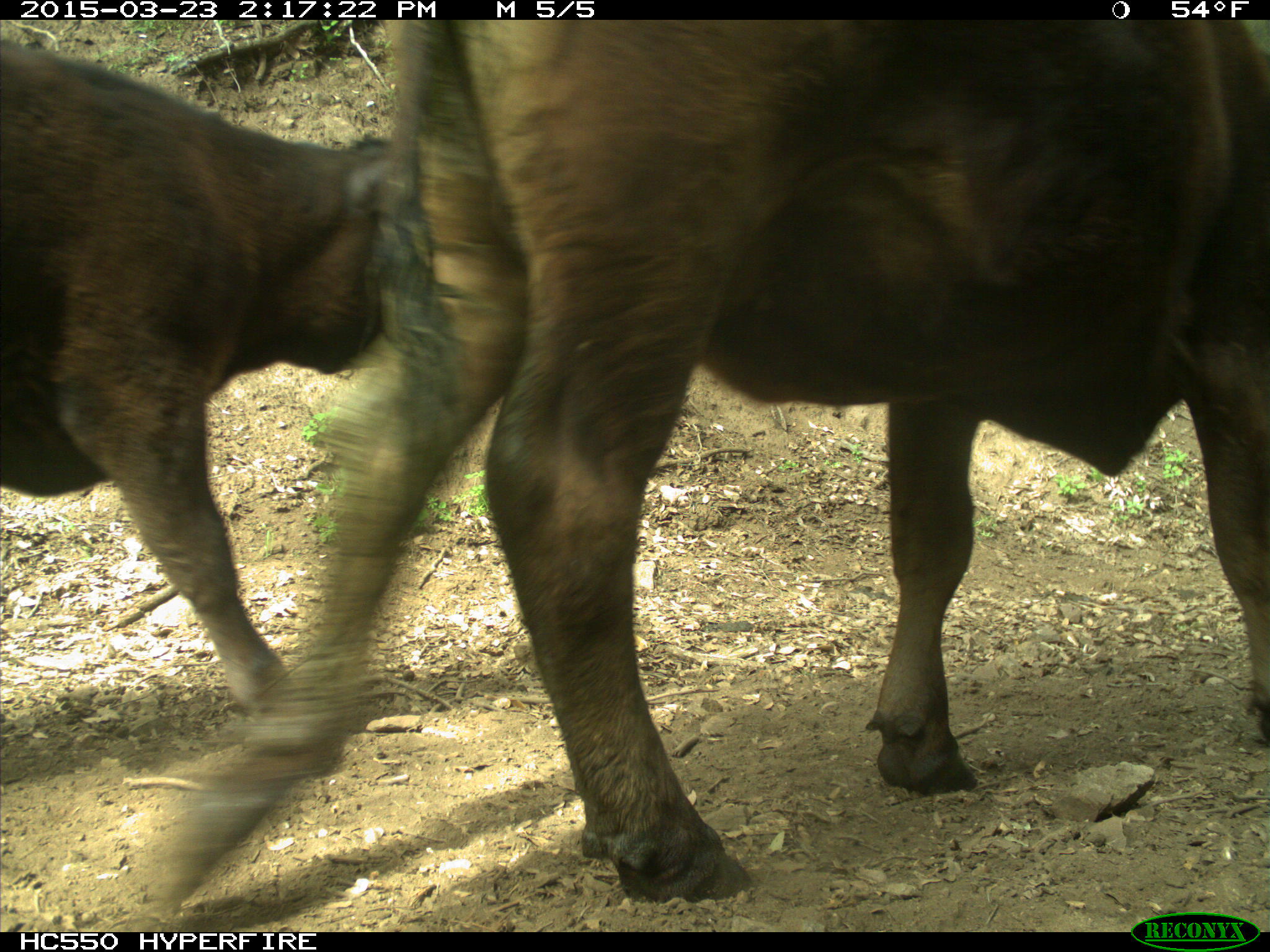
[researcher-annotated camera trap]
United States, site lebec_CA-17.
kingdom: Animalia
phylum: Chordata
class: Mammalia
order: Artiodactyla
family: Bovidae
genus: Bos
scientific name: Bos taurus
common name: domestic cow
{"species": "Bos taurus (domestic cow)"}